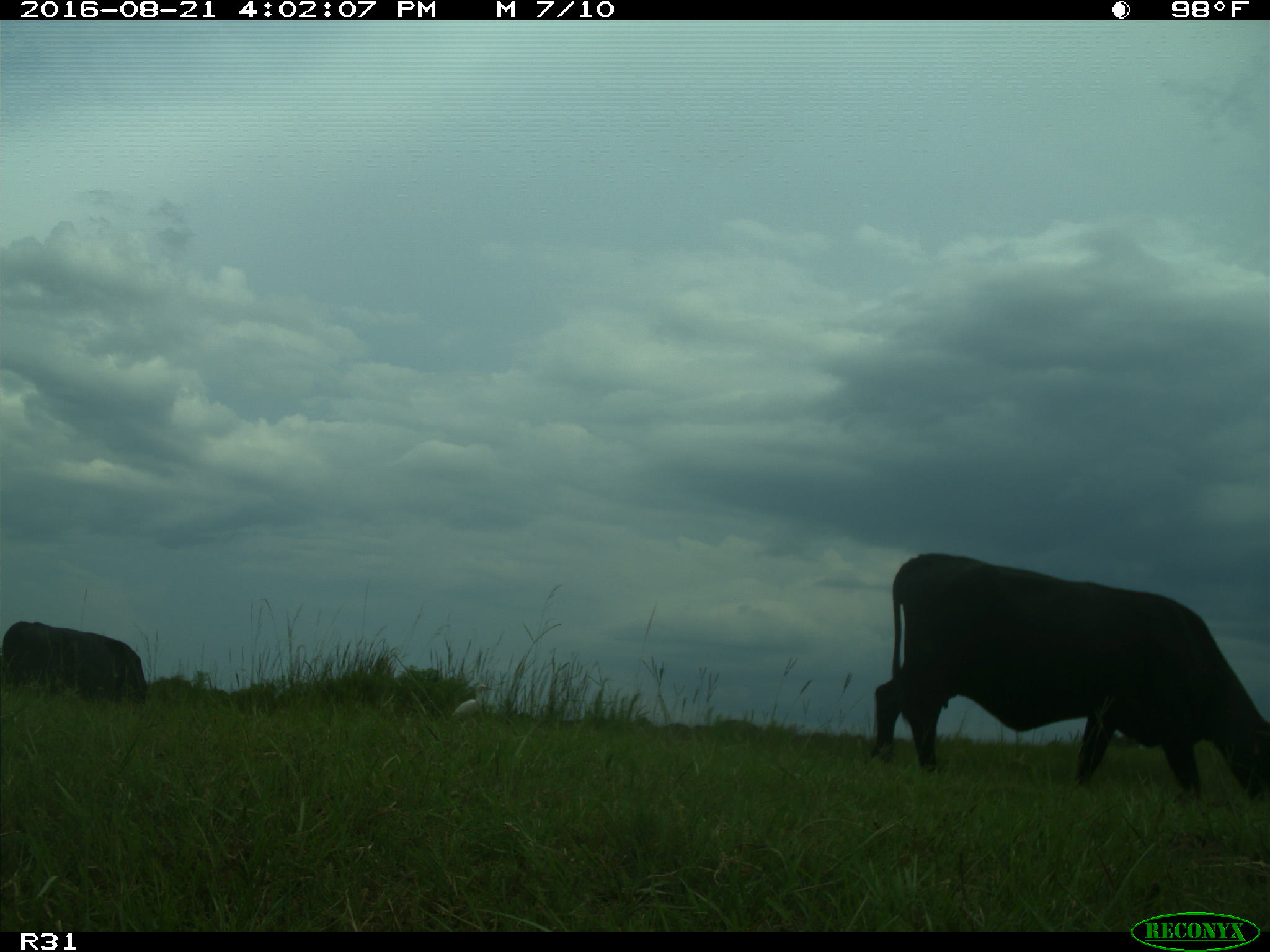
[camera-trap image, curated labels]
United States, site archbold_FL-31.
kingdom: Animalia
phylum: Chordata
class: Mammalia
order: Artiodactyla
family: Bovidae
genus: Bos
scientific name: Bos taurus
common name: domestic cow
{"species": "Bos taurus (domestic cow)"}